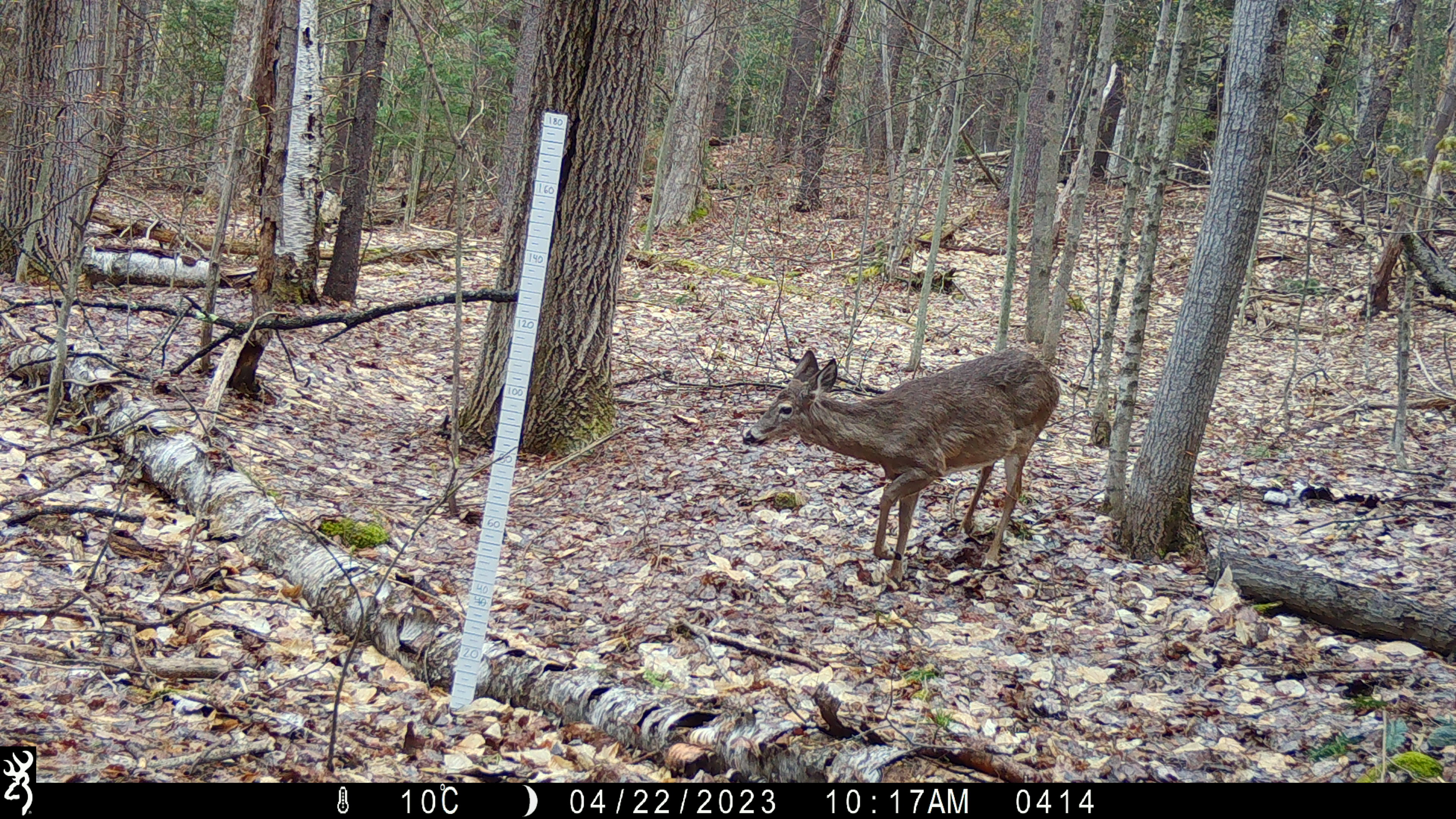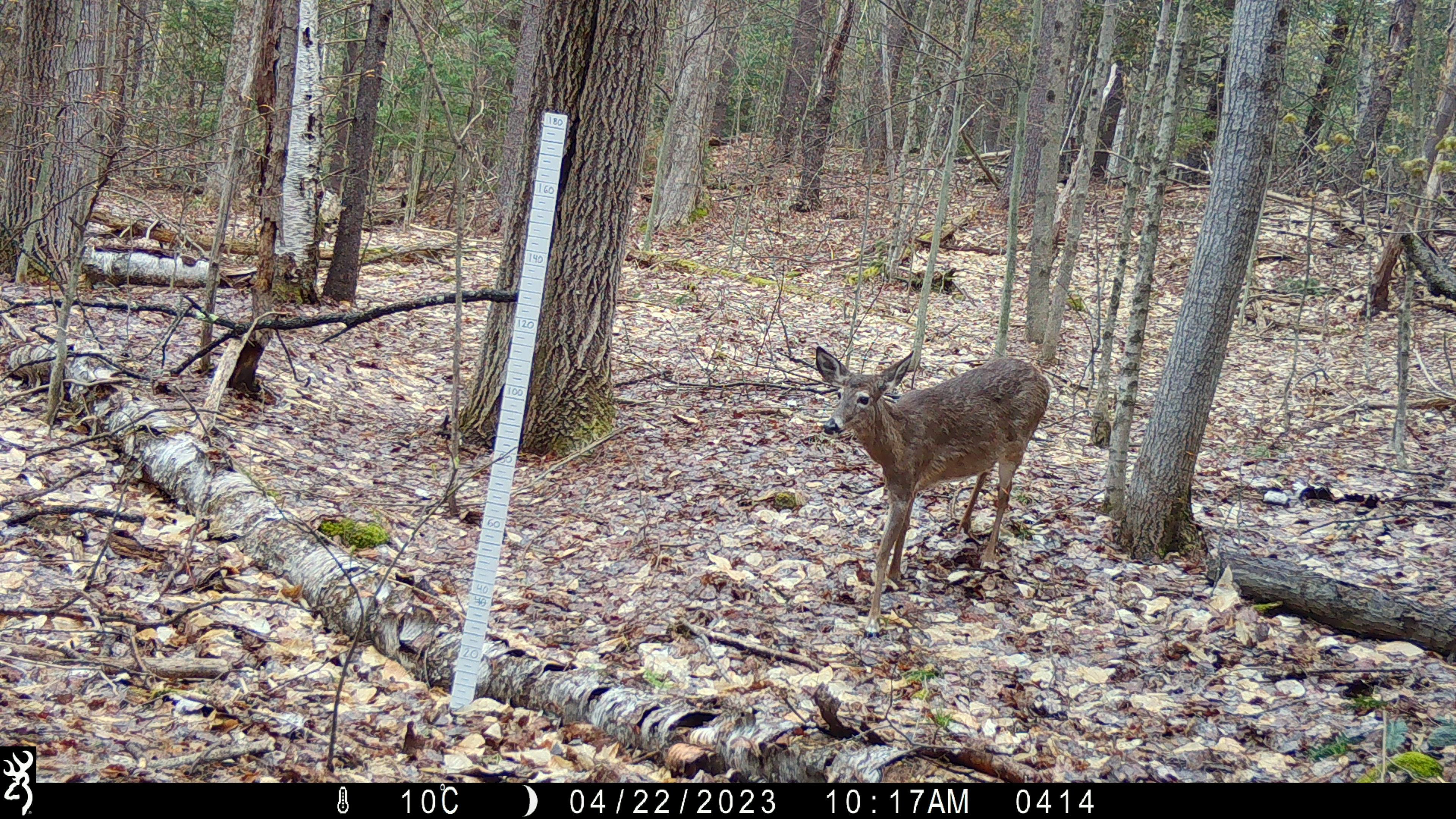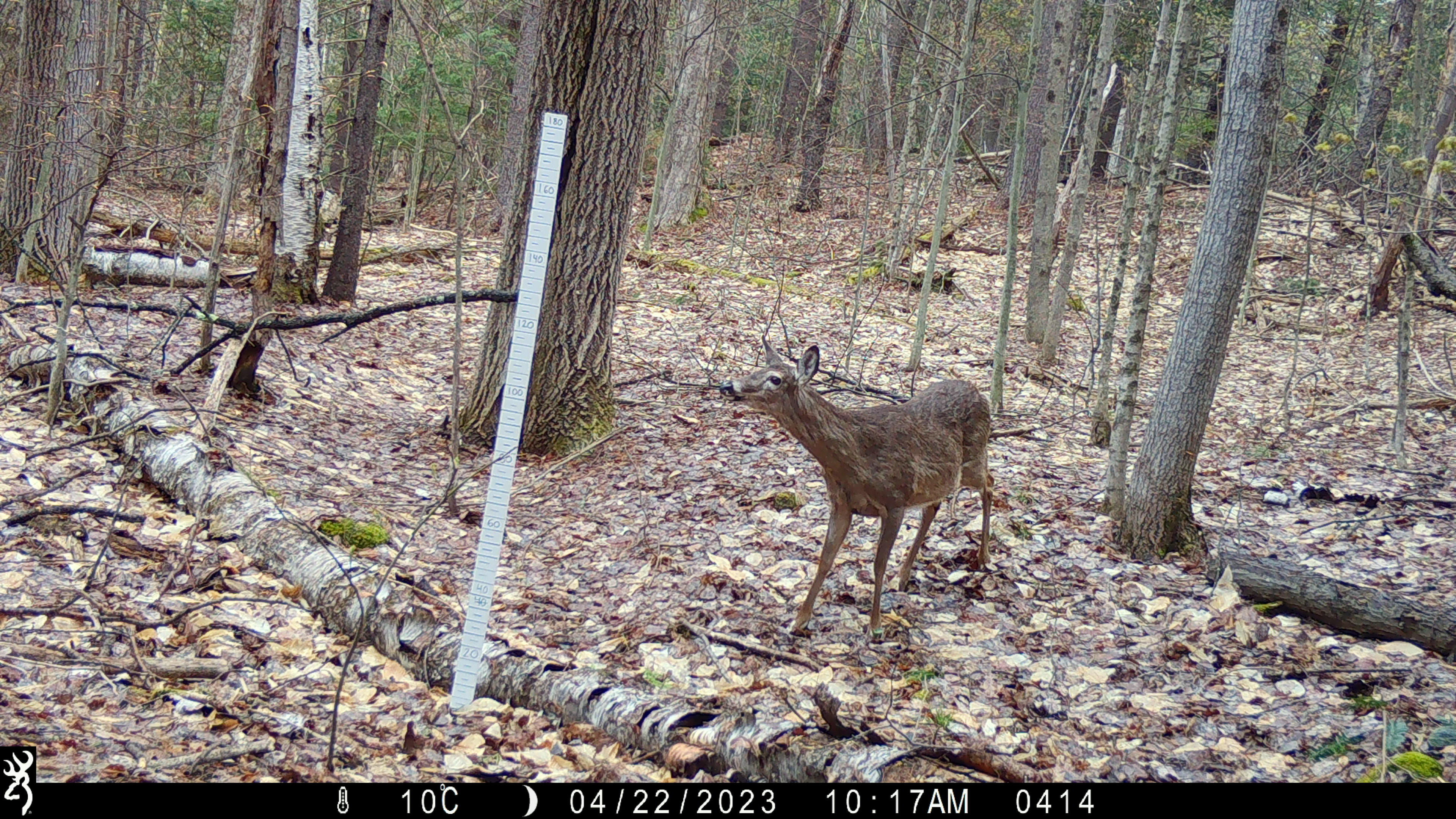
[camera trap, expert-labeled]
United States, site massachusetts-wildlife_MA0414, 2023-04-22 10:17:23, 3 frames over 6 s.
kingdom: Animalia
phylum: Chordata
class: Mammalia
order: Artiodactyla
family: Cervidae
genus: Odocoileus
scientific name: Odocoileus virginianus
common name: white-tailed deer